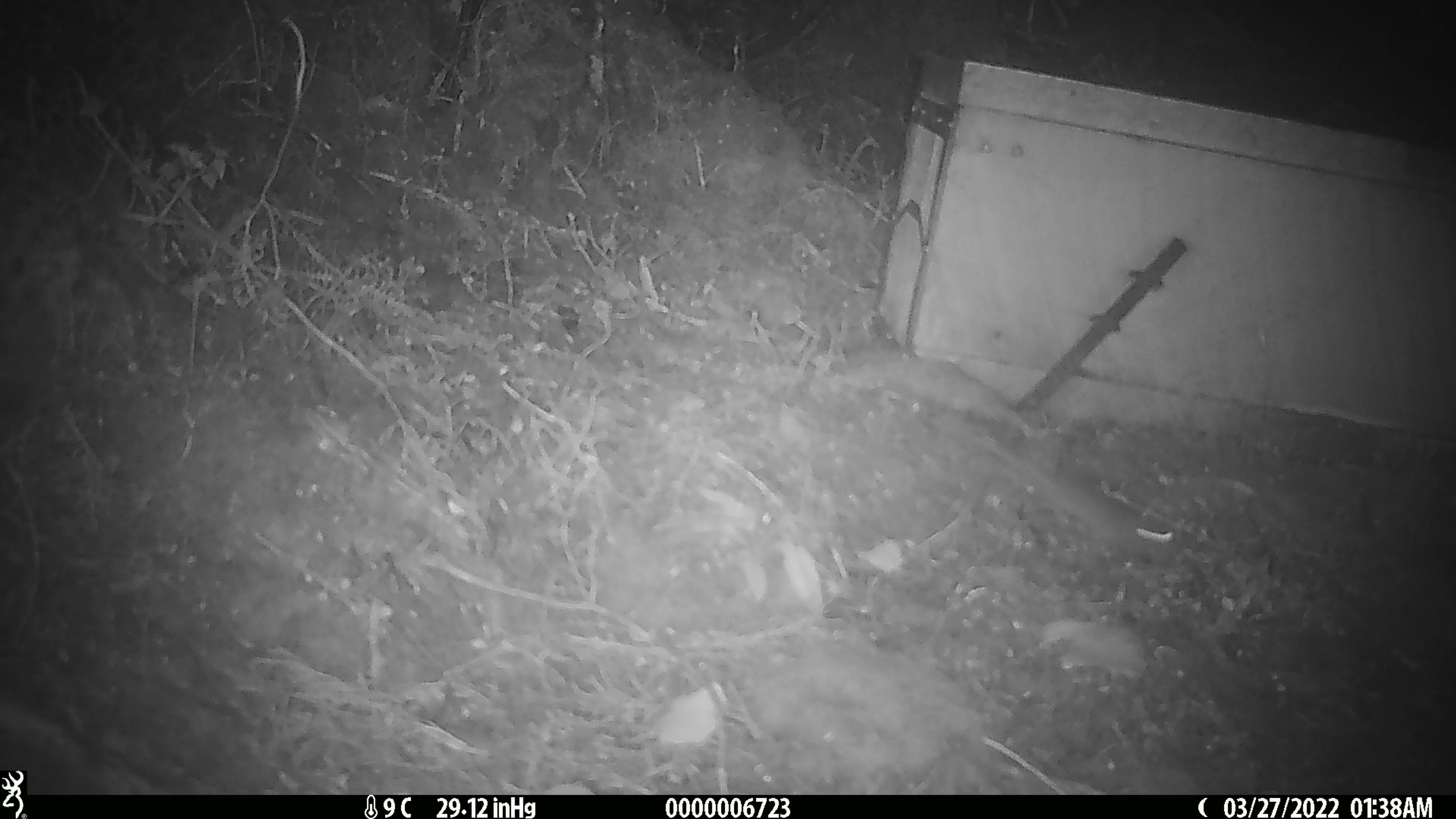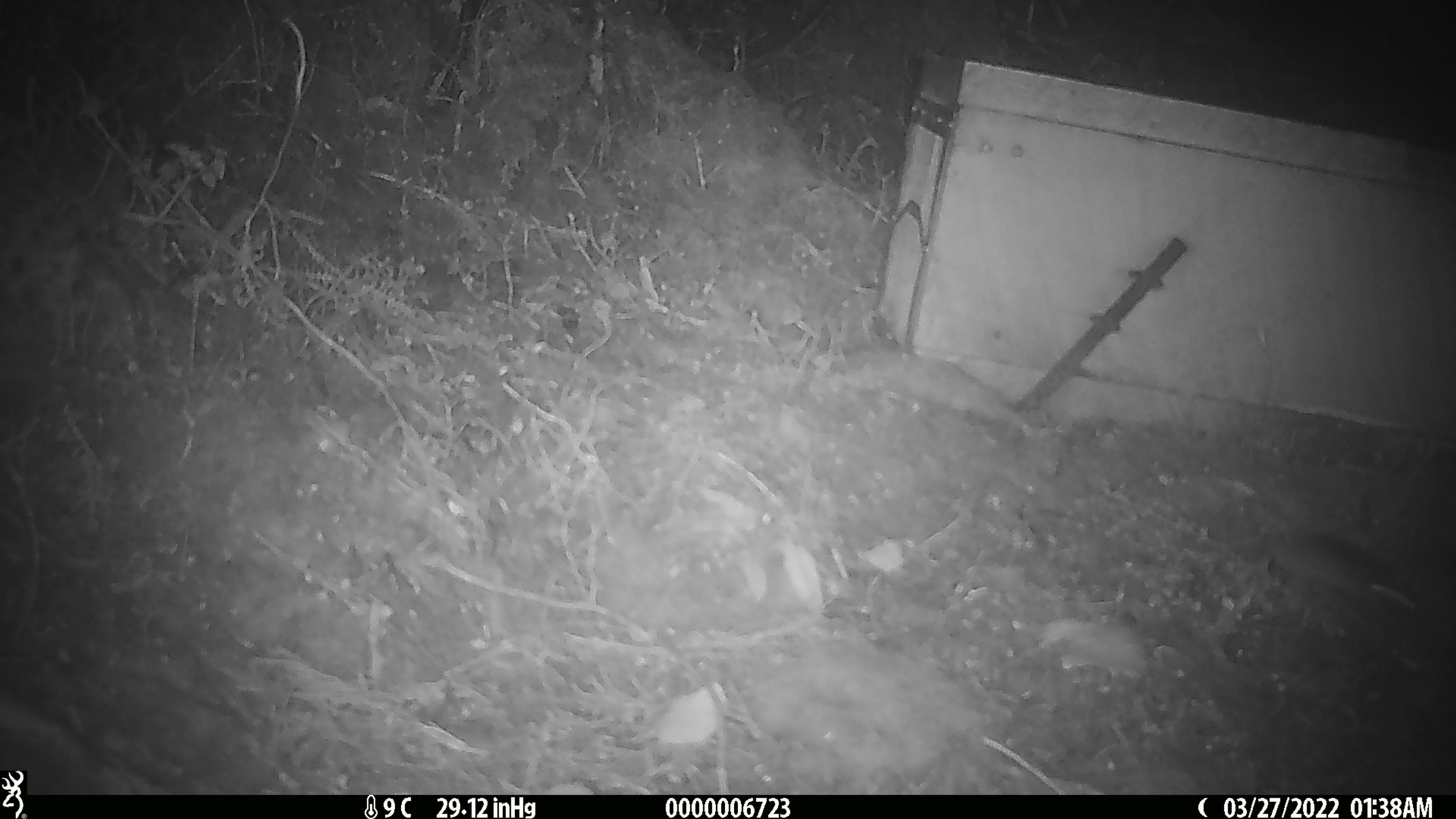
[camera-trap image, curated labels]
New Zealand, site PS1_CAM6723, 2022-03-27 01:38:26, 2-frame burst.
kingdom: Animalia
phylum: Chordata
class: Mammalia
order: Rodentia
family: Muridae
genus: Mus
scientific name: Mus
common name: mouse